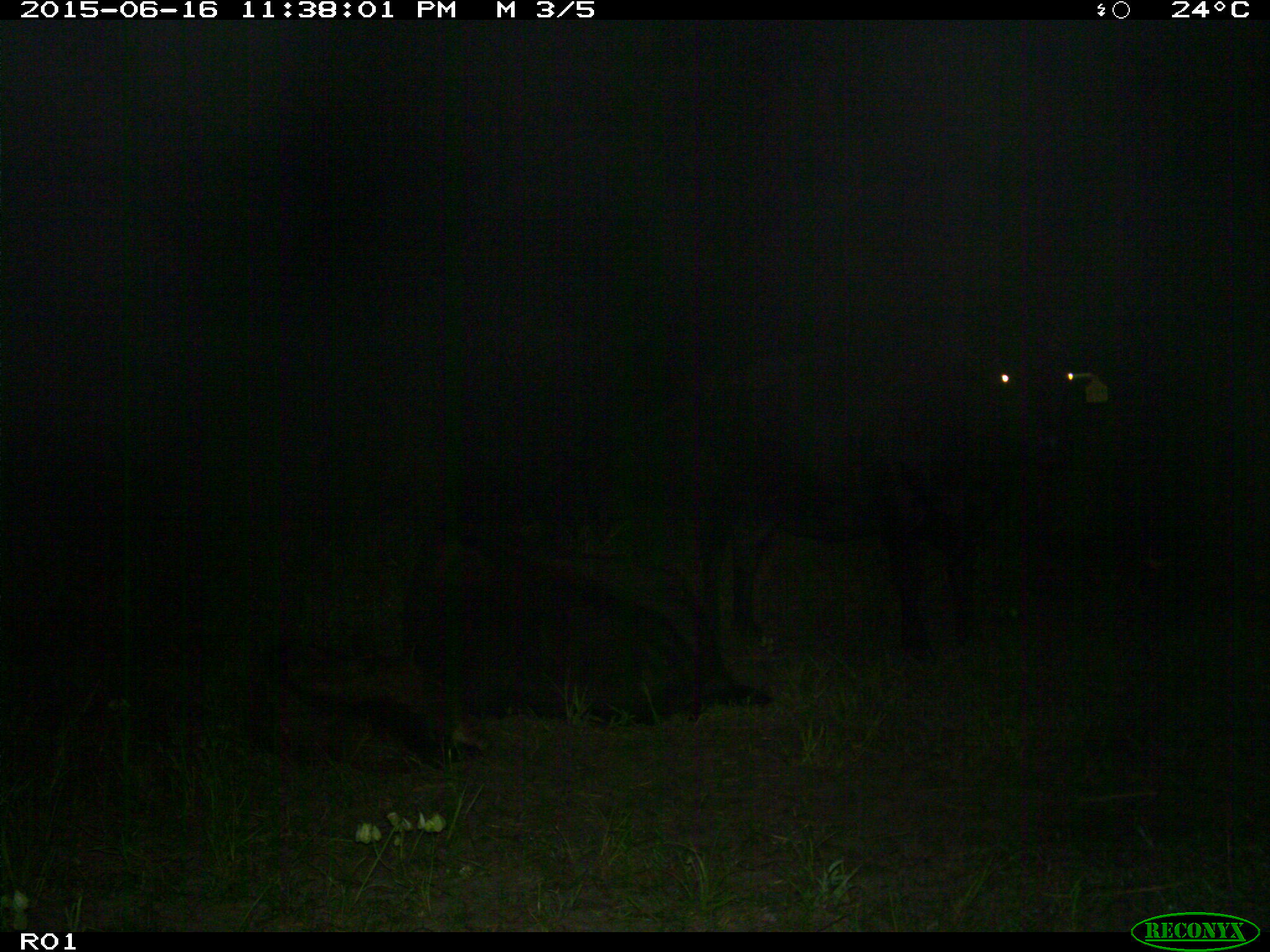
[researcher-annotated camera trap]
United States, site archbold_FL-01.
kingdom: Animalia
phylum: Chordata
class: Mammalia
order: Artiodactyla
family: Bovidae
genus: Bos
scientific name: Bos taurus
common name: domestic cow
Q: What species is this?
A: Bos taurus (domestic cow).